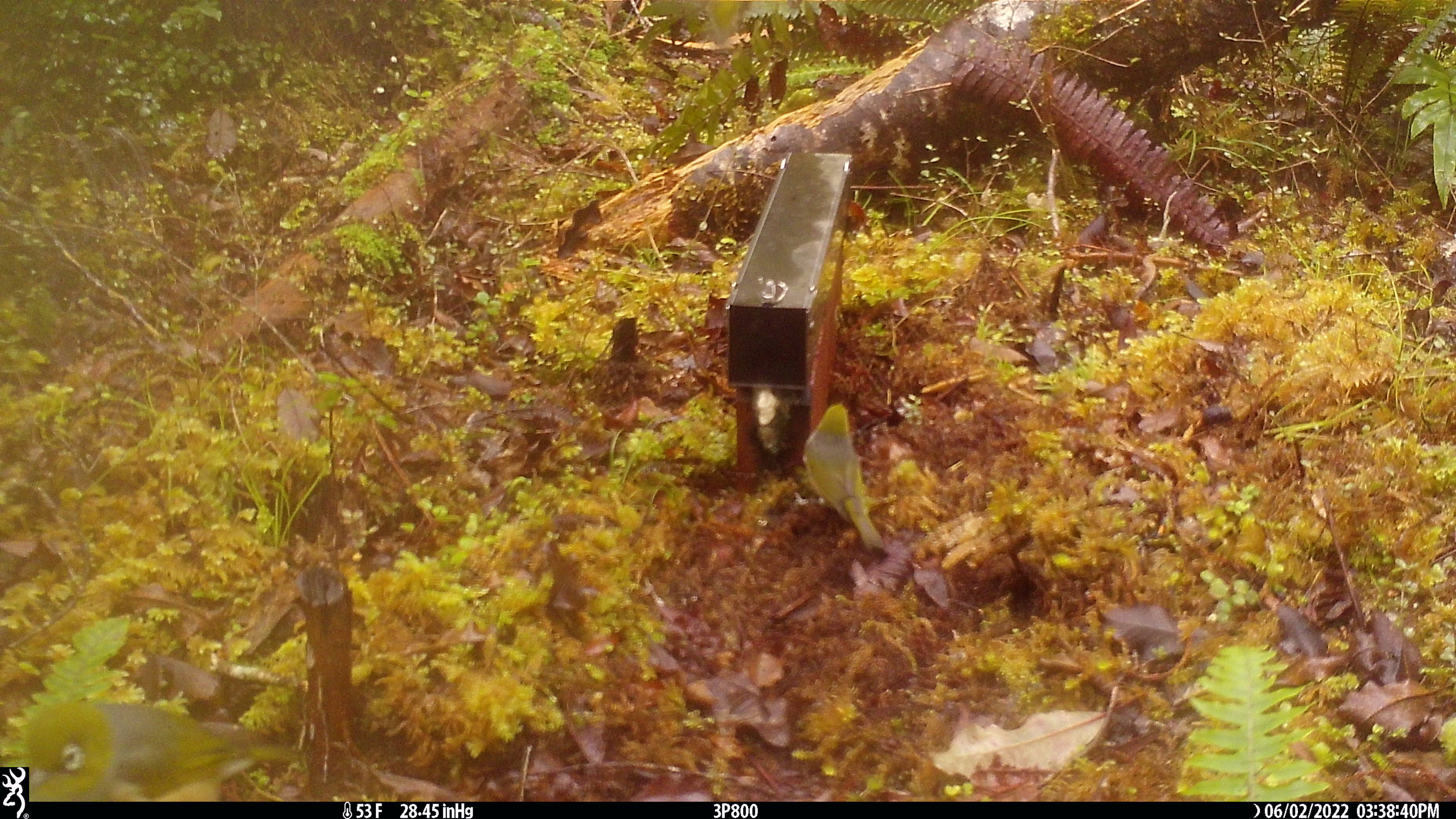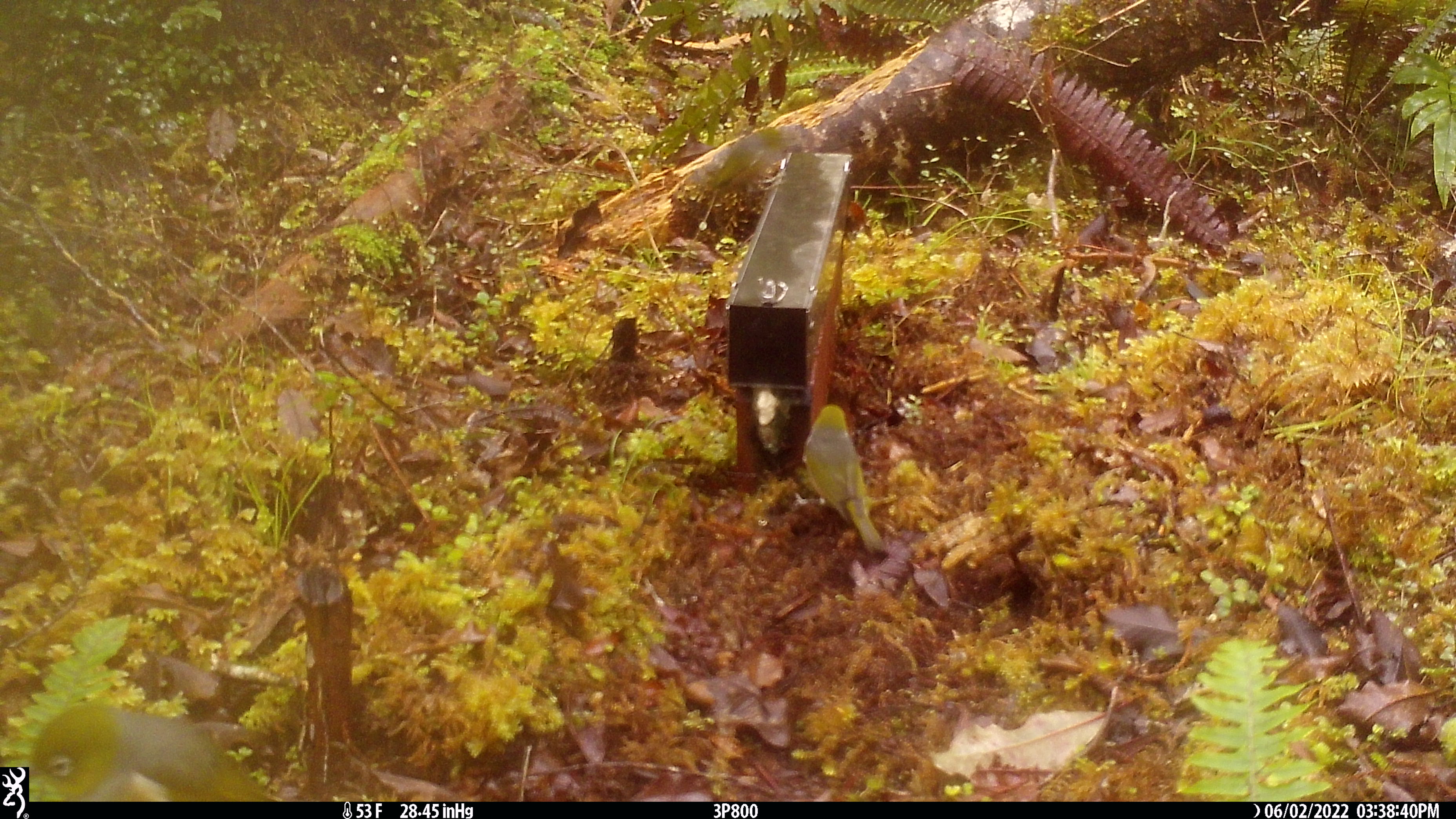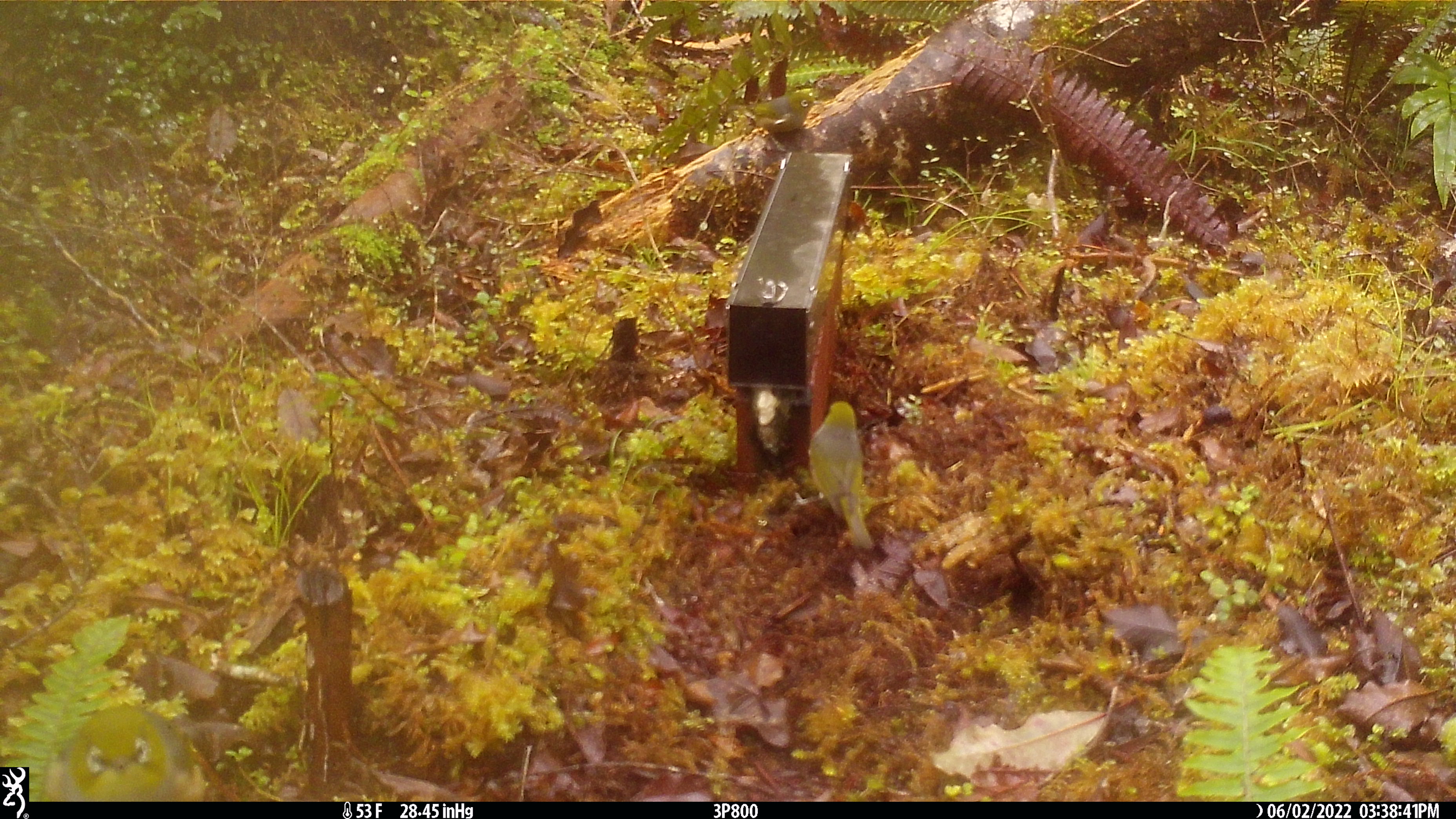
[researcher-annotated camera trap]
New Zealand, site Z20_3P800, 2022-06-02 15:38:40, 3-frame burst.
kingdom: Animalia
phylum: Chordata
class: Aves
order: Passeriformes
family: Zosteropidae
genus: Zosterops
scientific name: Zosterops lateralis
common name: silvereye